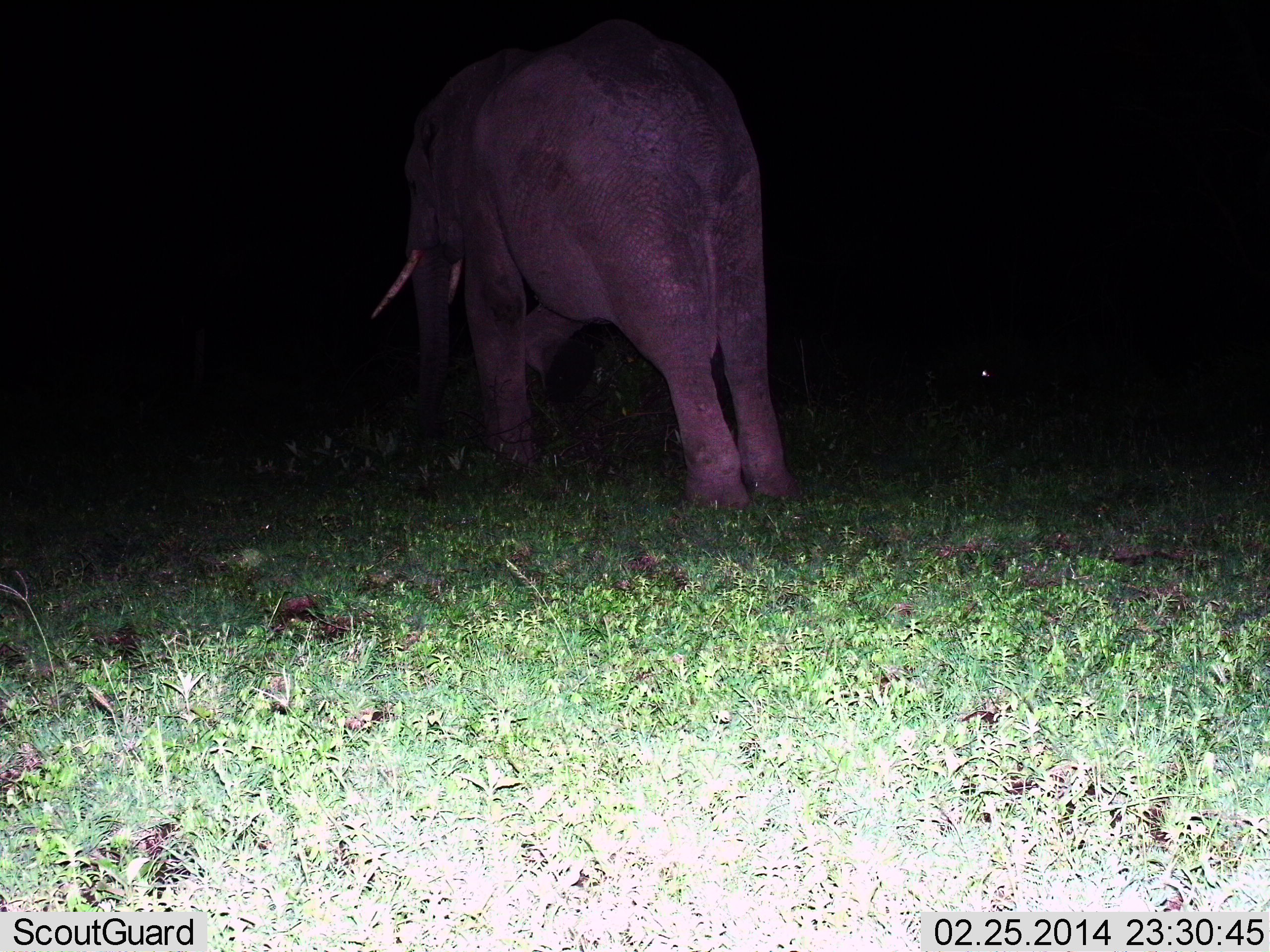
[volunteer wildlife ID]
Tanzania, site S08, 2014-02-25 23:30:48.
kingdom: Animalia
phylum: Chordata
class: Mammalia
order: Proboscidea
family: Elephantidae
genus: Loxodonta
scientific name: Loxodonta africana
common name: african bush elephant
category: elephant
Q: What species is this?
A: Elephant (african bush elephant) (Loxodonta africana).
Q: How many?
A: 1.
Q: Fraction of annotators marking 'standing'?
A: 90%.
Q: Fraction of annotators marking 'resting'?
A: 0%.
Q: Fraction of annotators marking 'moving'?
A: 10%.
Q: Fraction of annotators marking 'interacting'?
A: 0%.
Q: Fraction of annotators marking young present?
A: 0%.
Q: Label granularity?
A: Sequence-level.